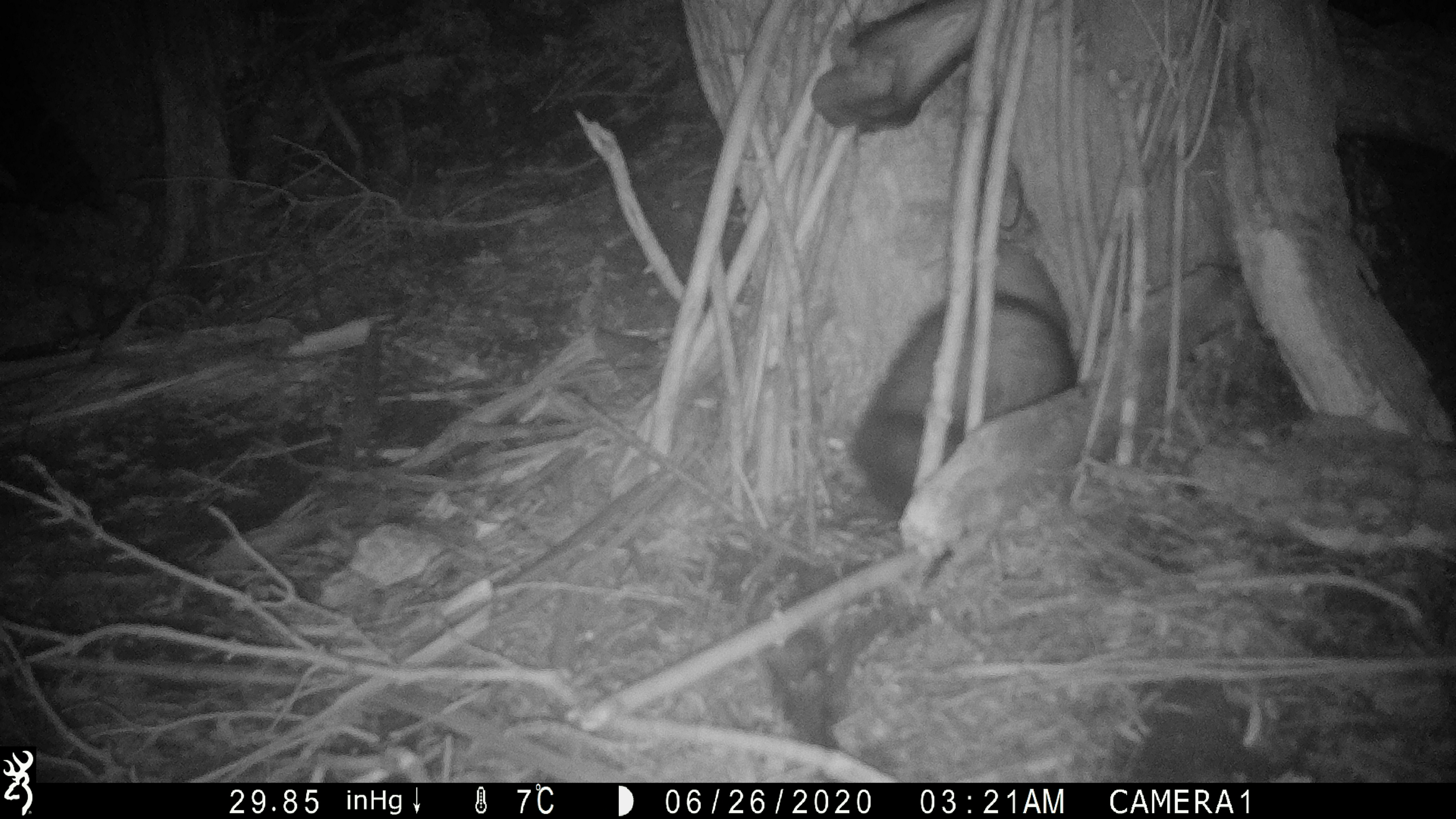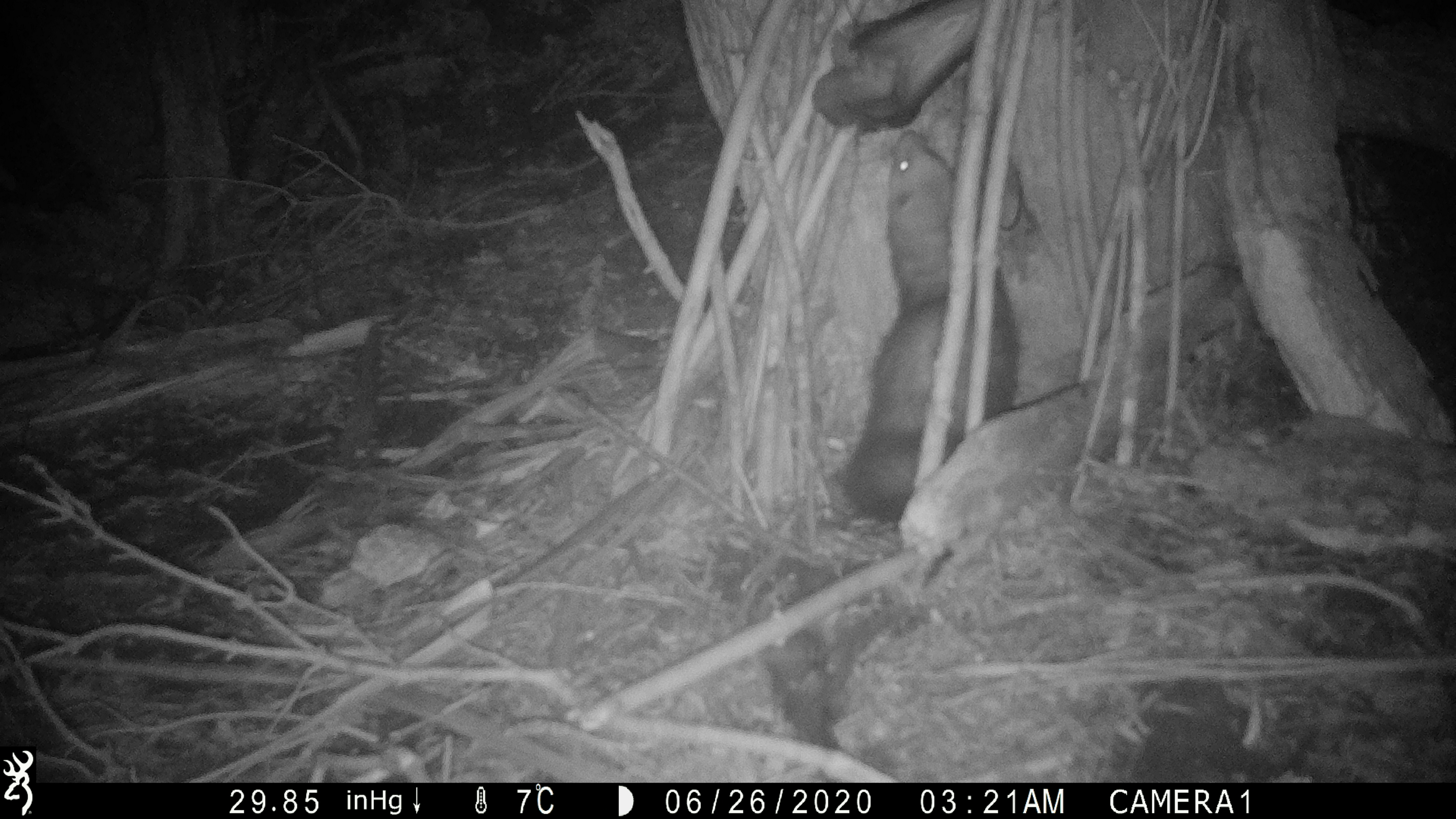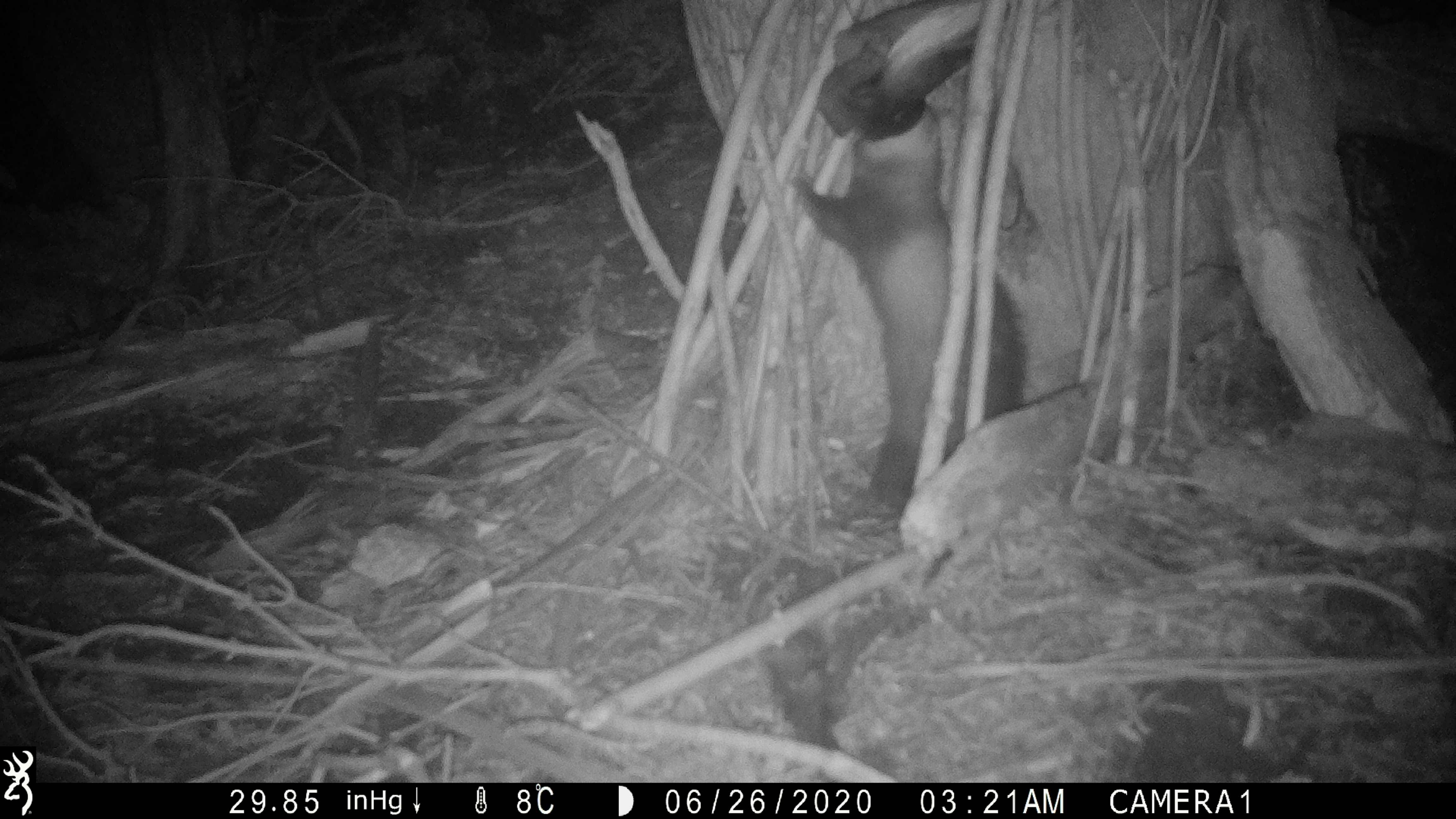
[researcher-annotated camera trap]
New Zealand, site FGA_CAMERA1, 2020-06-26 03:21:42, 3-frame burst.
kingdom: Animalia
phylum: Chordata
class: Mammalia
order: Carnivora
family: Mustelidae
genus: Mustela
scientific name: Mustela furo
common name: ferret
Ferret (Mustela furo).